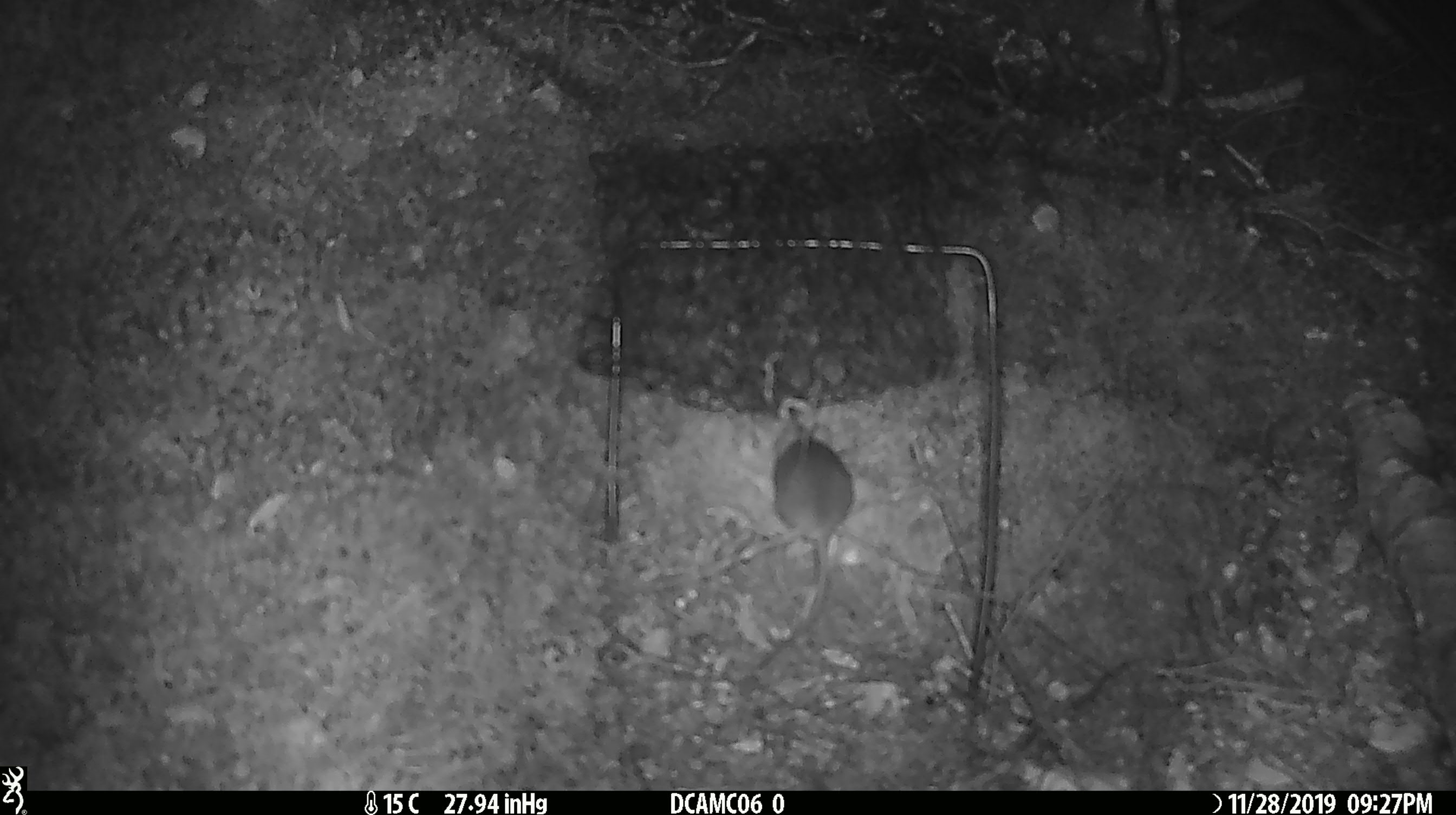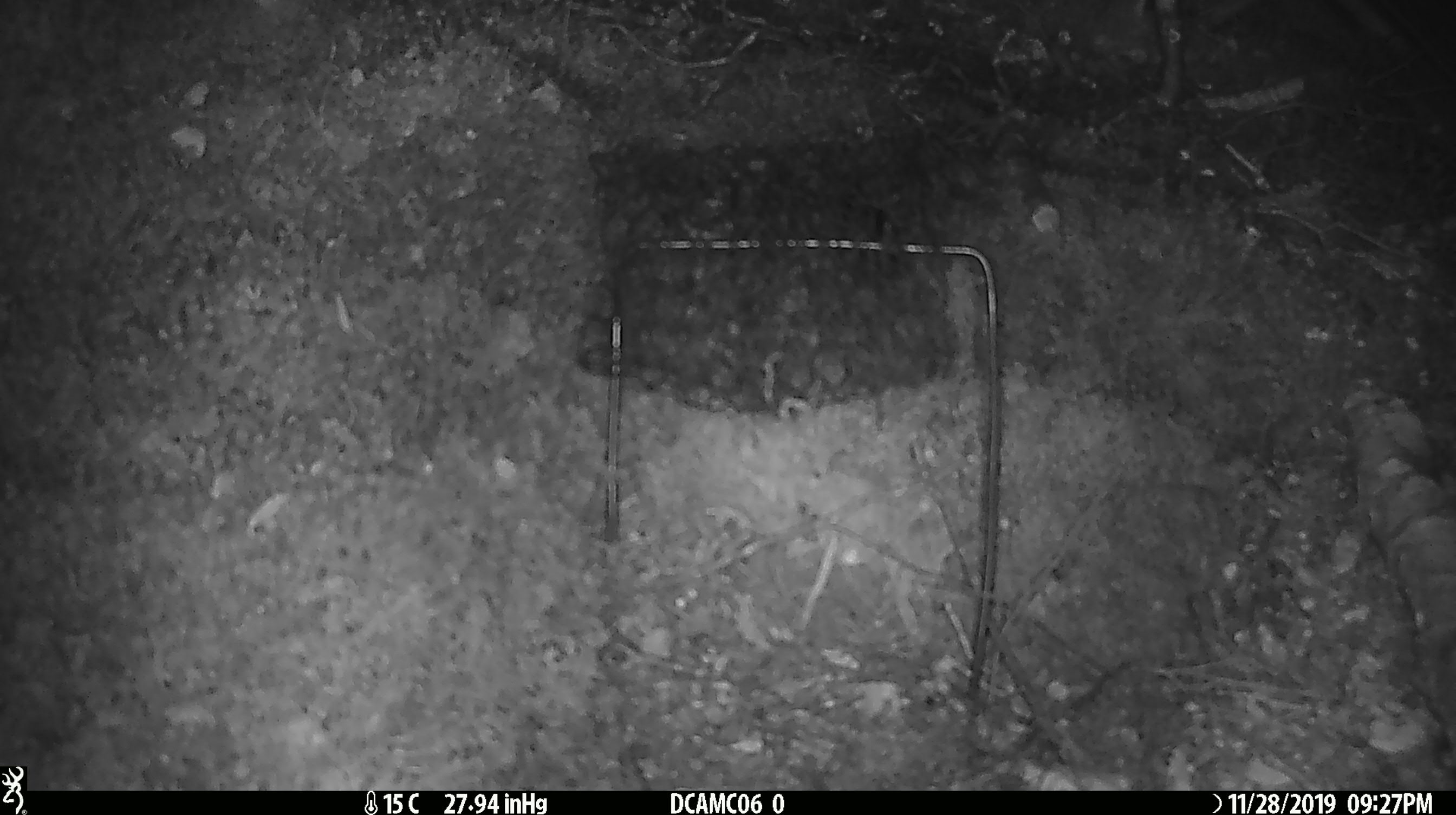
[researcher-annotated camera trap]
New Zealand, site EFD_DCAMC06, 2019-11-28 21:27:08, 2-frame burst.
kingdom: Animalia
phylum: Chordata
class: Mammalia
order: Rodentia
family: Muridae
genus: Mus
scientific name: Mus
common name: mouse